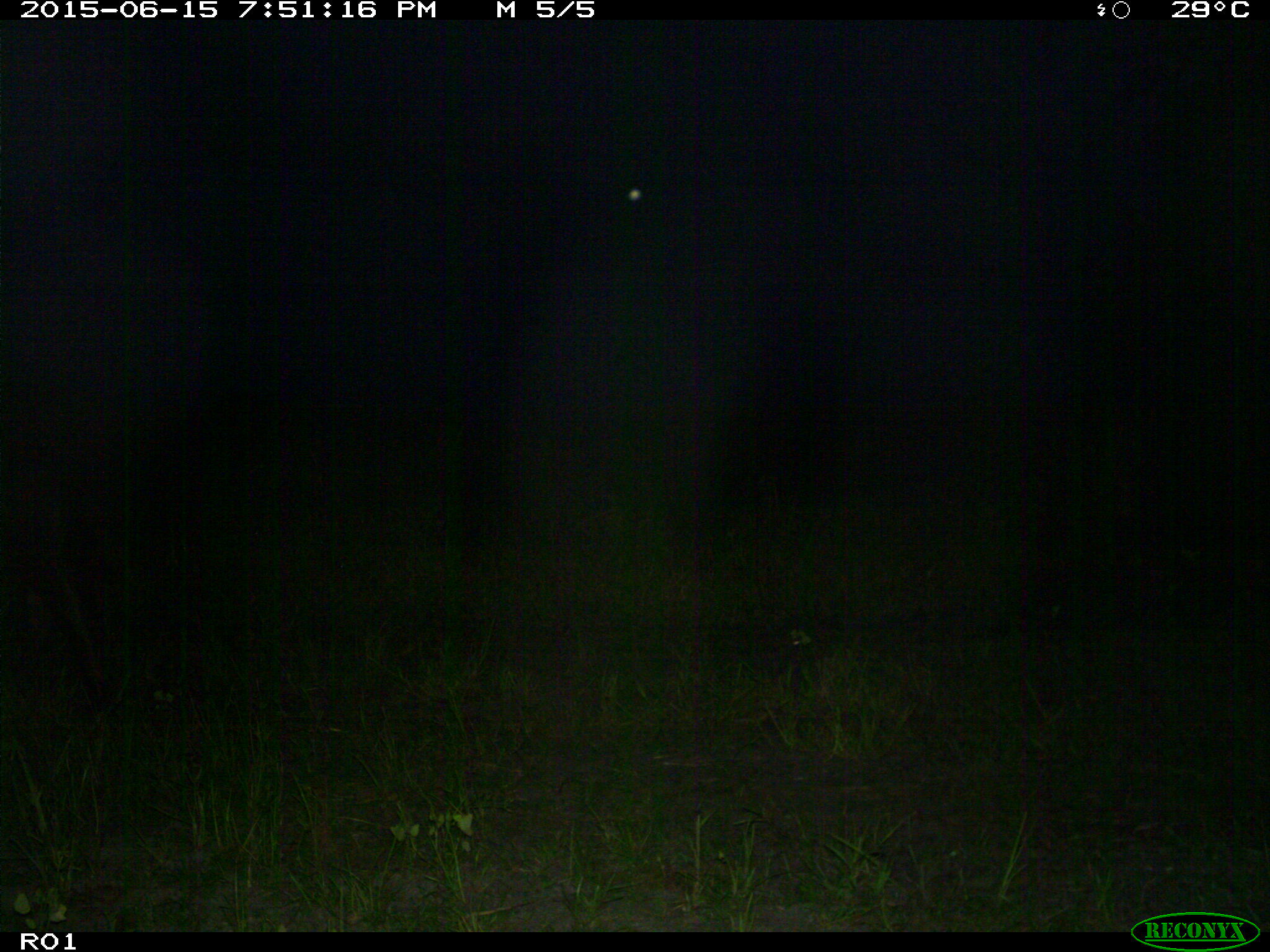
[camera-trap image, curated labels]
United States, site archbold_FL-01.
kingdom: Animalia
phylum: Chordata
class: Mammalia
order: Artiodactyla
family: Bovidae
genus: Bos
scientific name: Bos taurus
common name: domestic cow